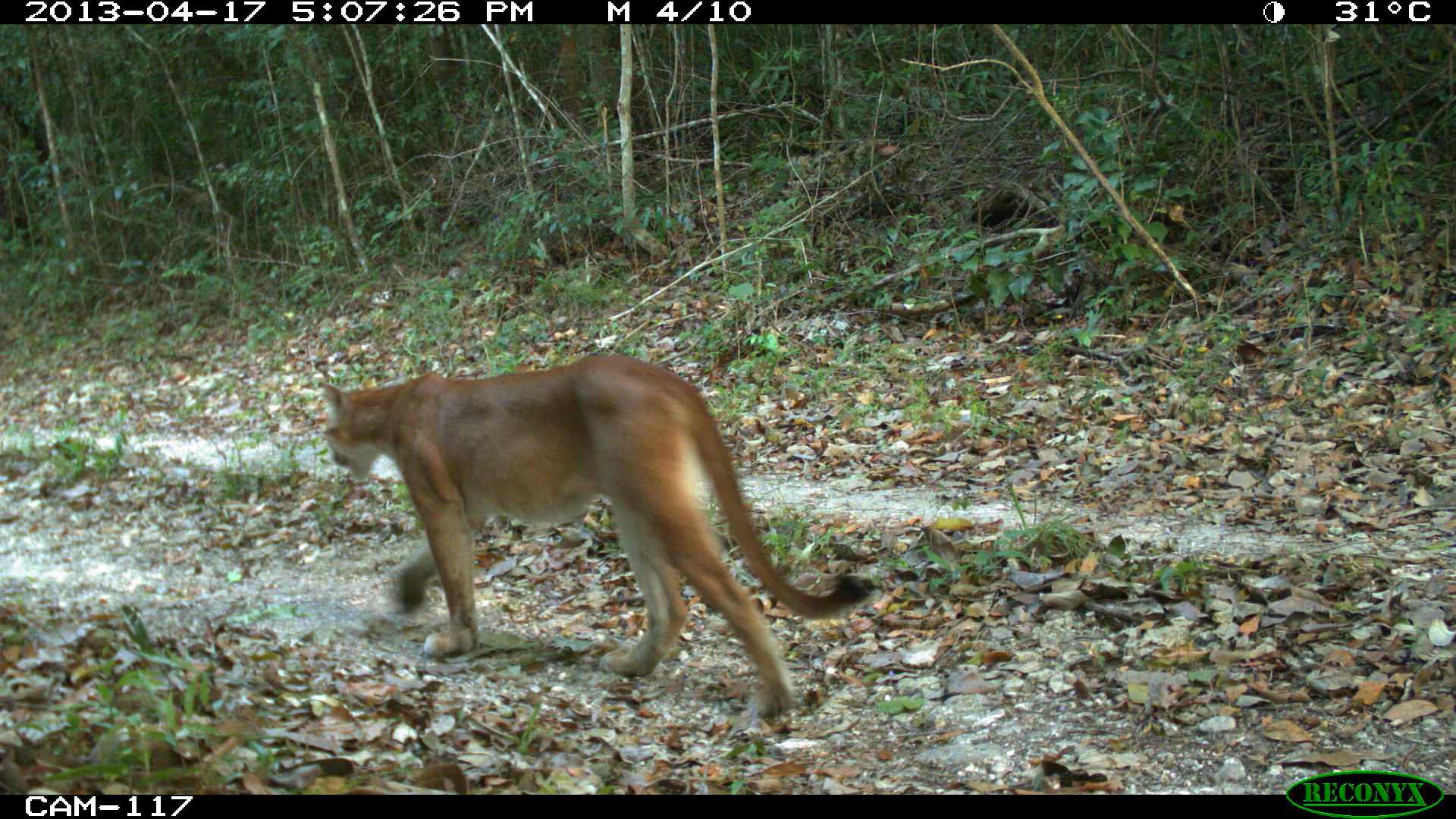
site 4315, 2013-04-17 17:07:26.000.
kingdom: Animalia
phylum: Chordata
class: Mammalia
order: Carnivora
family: Felidae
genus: Puma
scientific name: Puma concolor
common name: mountain lion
Puma concolor (mountain lion), count 1.